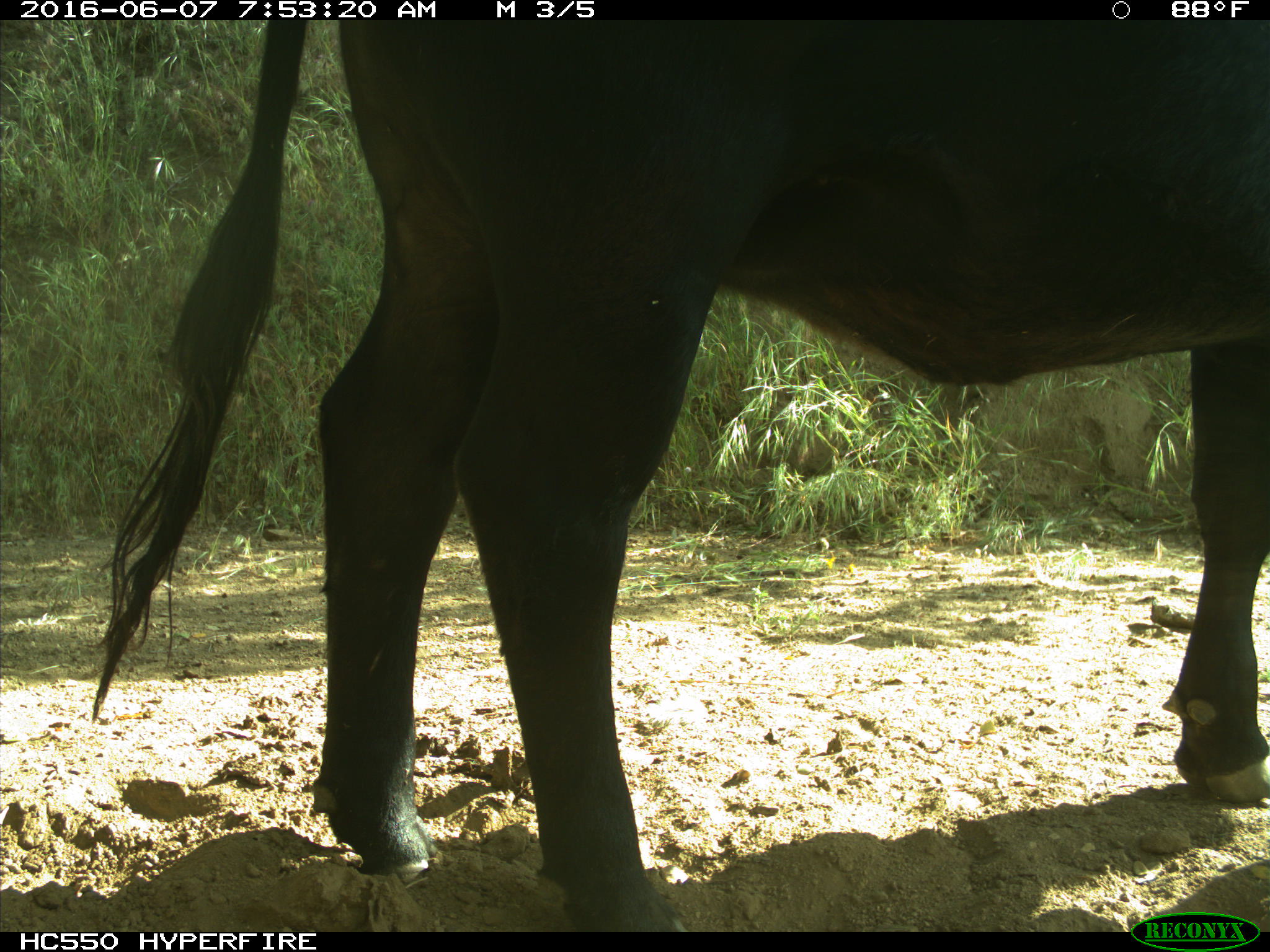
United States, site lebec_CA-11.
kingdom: Animalia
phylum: Chordata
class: Mammalia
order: Artiodactyla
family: Bovidae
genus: Bos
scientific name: Bos taurus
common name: domestic cow